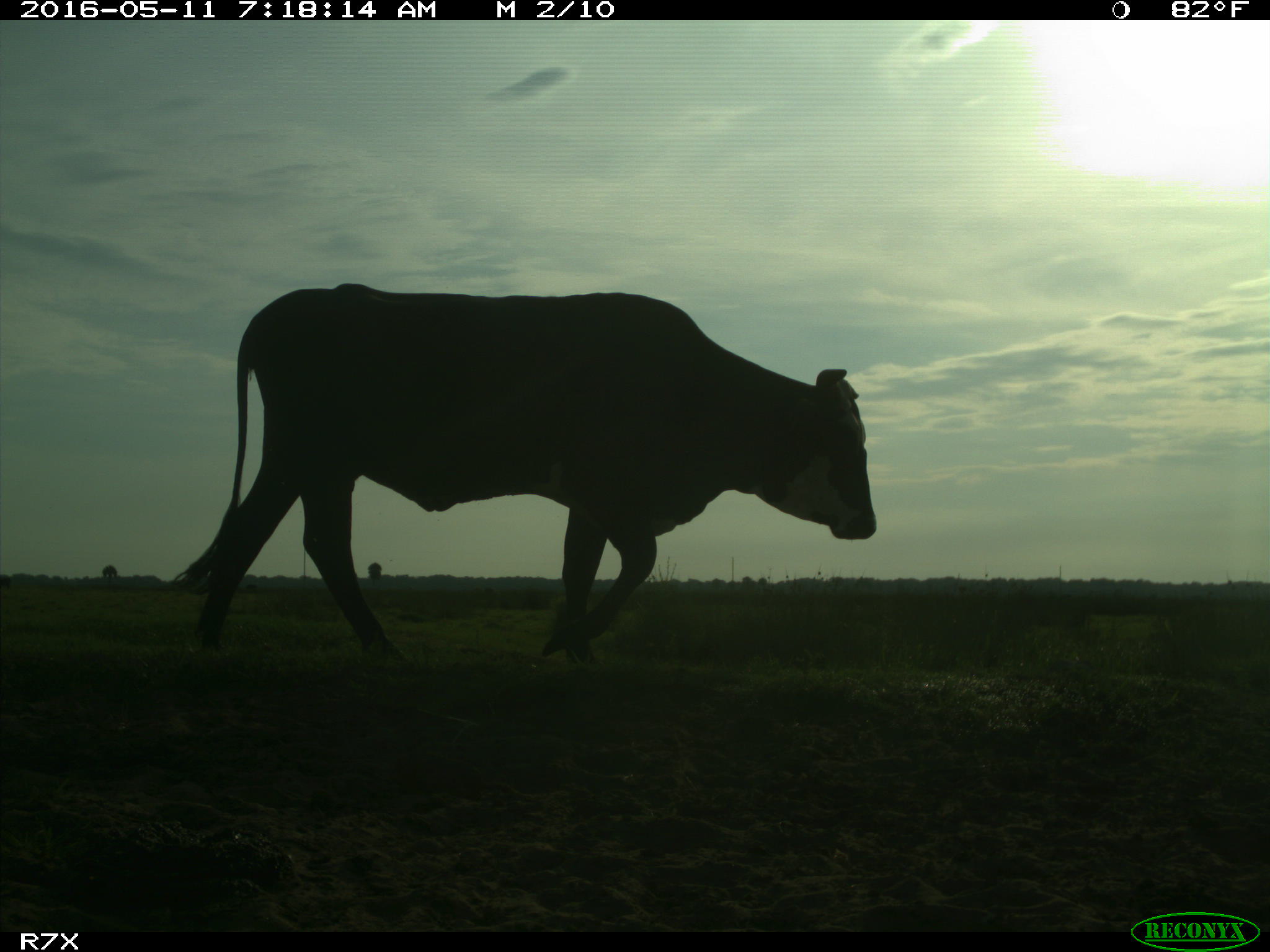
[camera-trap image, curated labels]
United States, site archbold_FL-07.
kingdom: Animalia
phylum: Chordata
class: Mammalia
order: Artiodactyla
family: Bovidae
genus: Bos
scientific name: Bos taurus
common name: domestic cow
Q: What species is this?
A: Bos taurus (domestic cow).